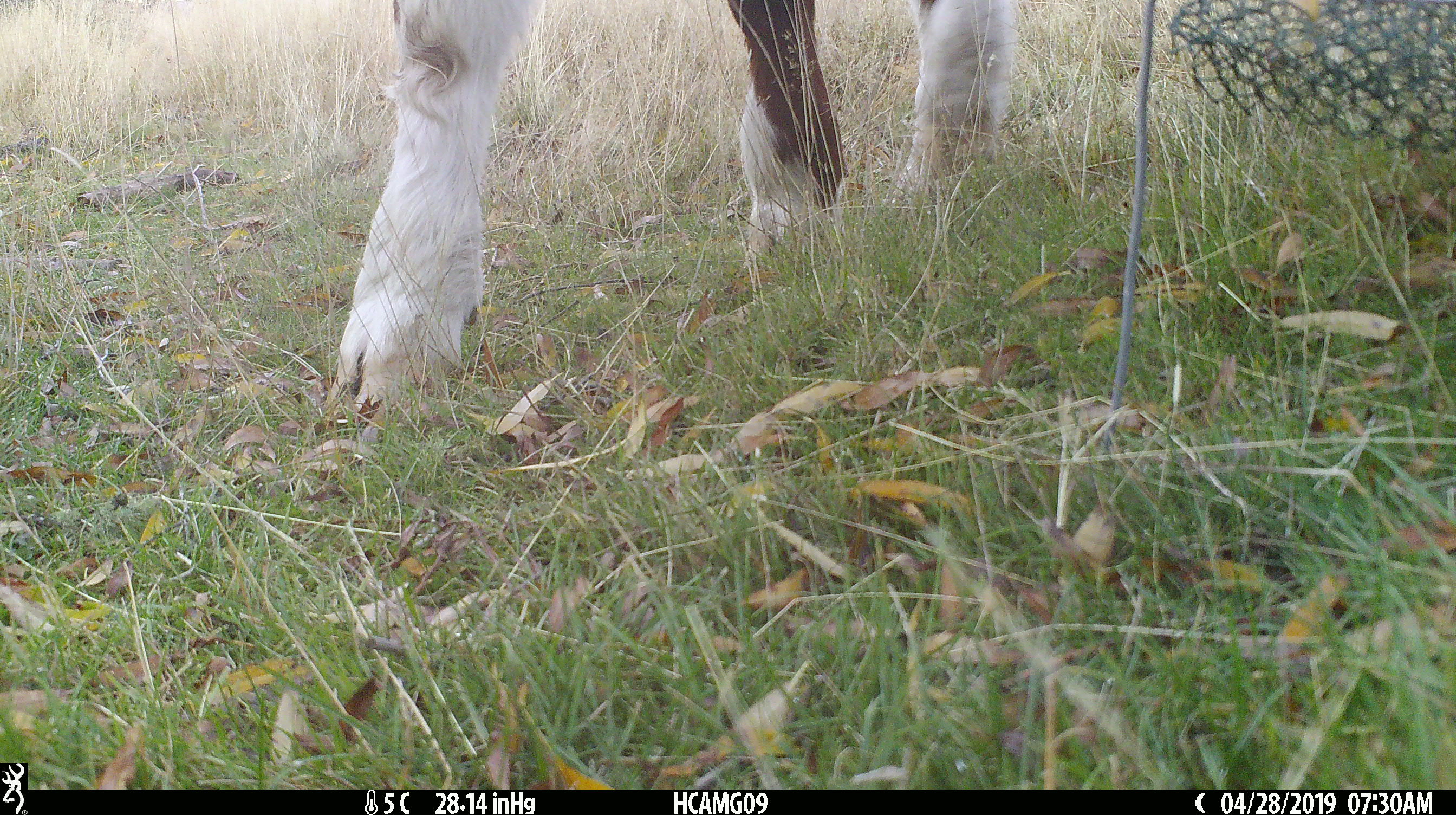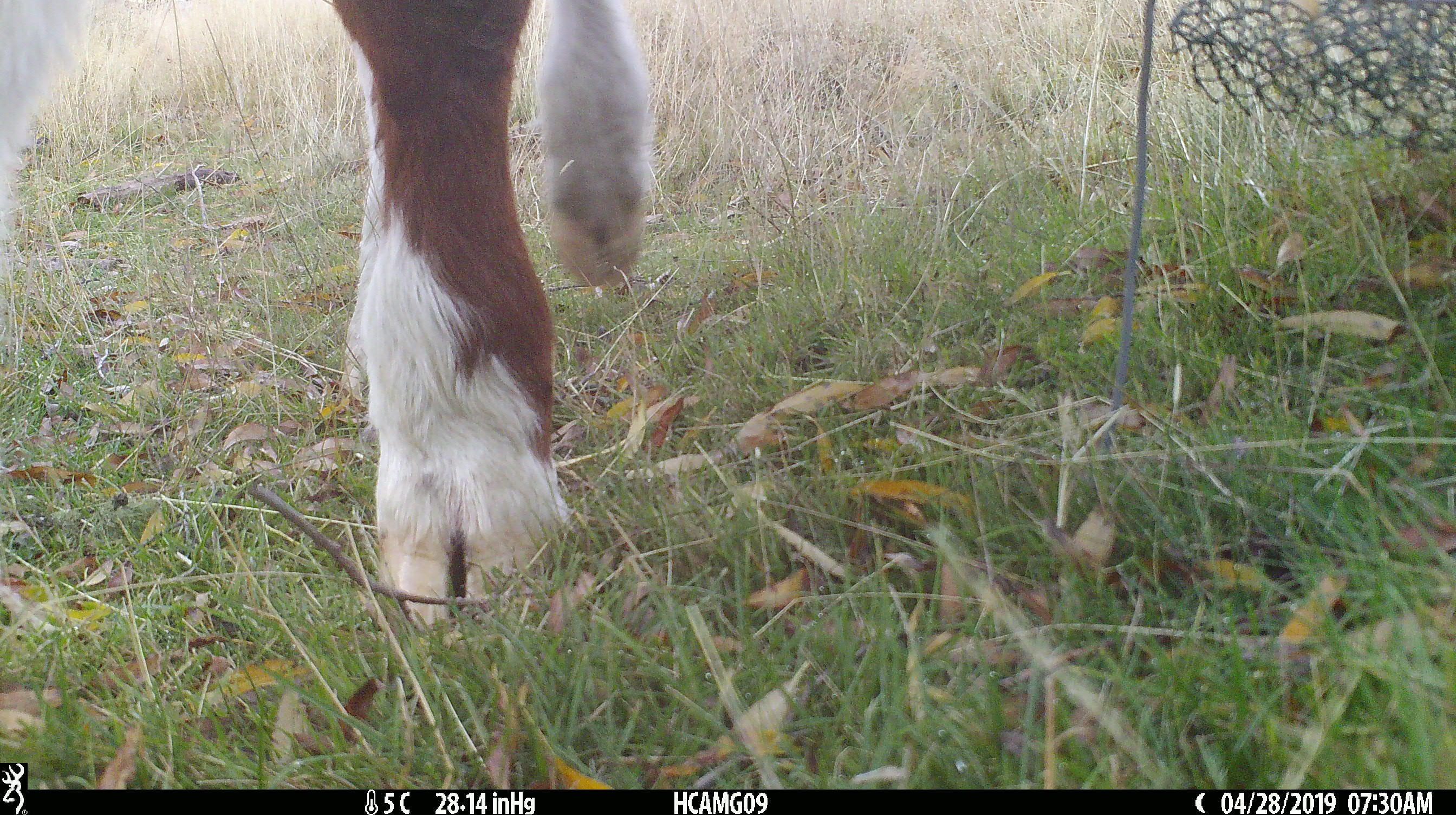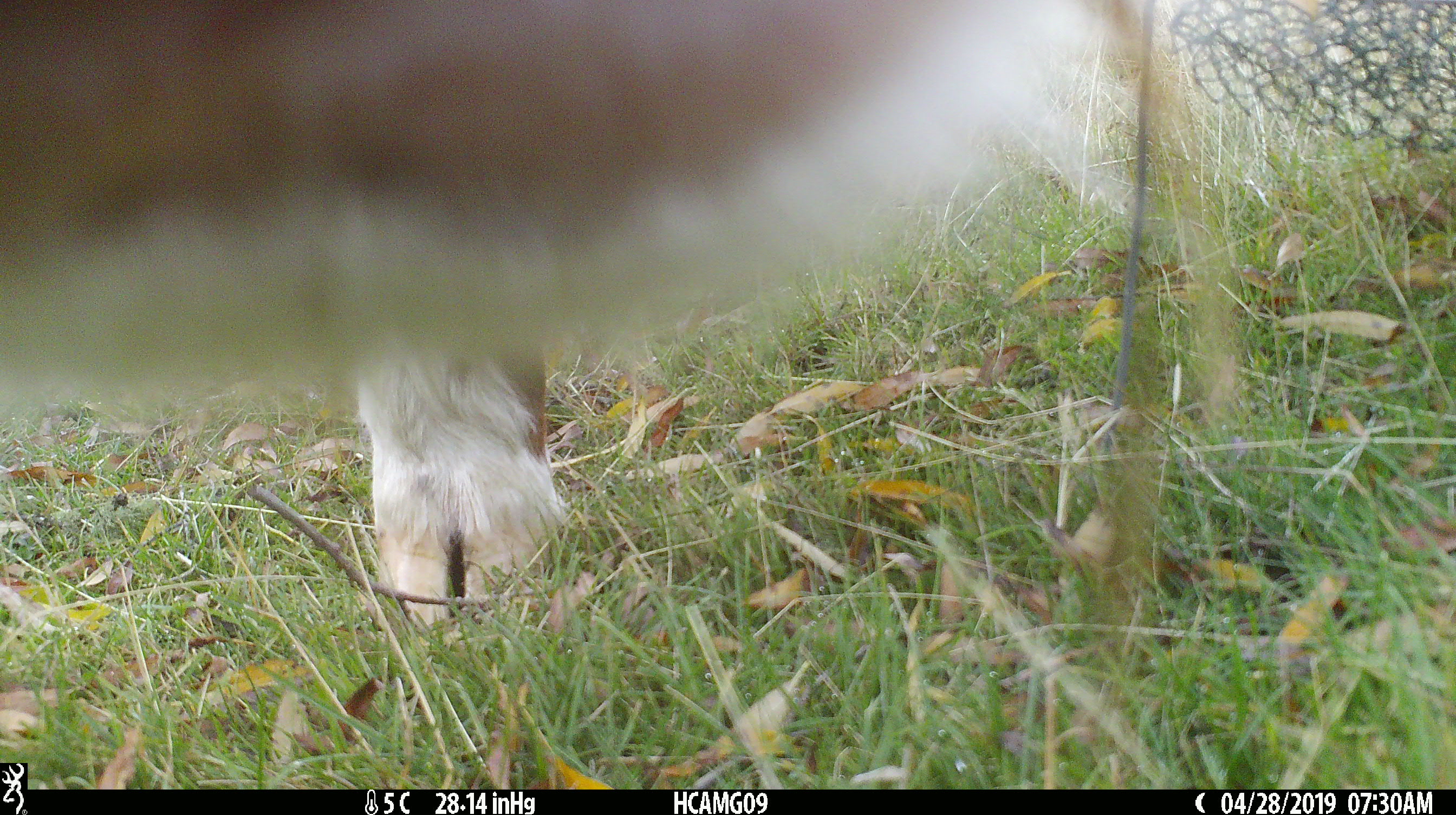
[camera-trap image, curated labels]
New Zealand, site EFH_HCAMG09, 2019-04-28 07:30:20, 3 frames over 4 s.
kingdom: Animalia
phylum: Chordata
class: Mammalia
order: Artiodactyla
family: Bovidae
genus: Bos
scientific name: Bos taurus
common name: domestic cow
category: cow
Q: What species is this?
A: Cow (domestic cow) (Bos taurus).